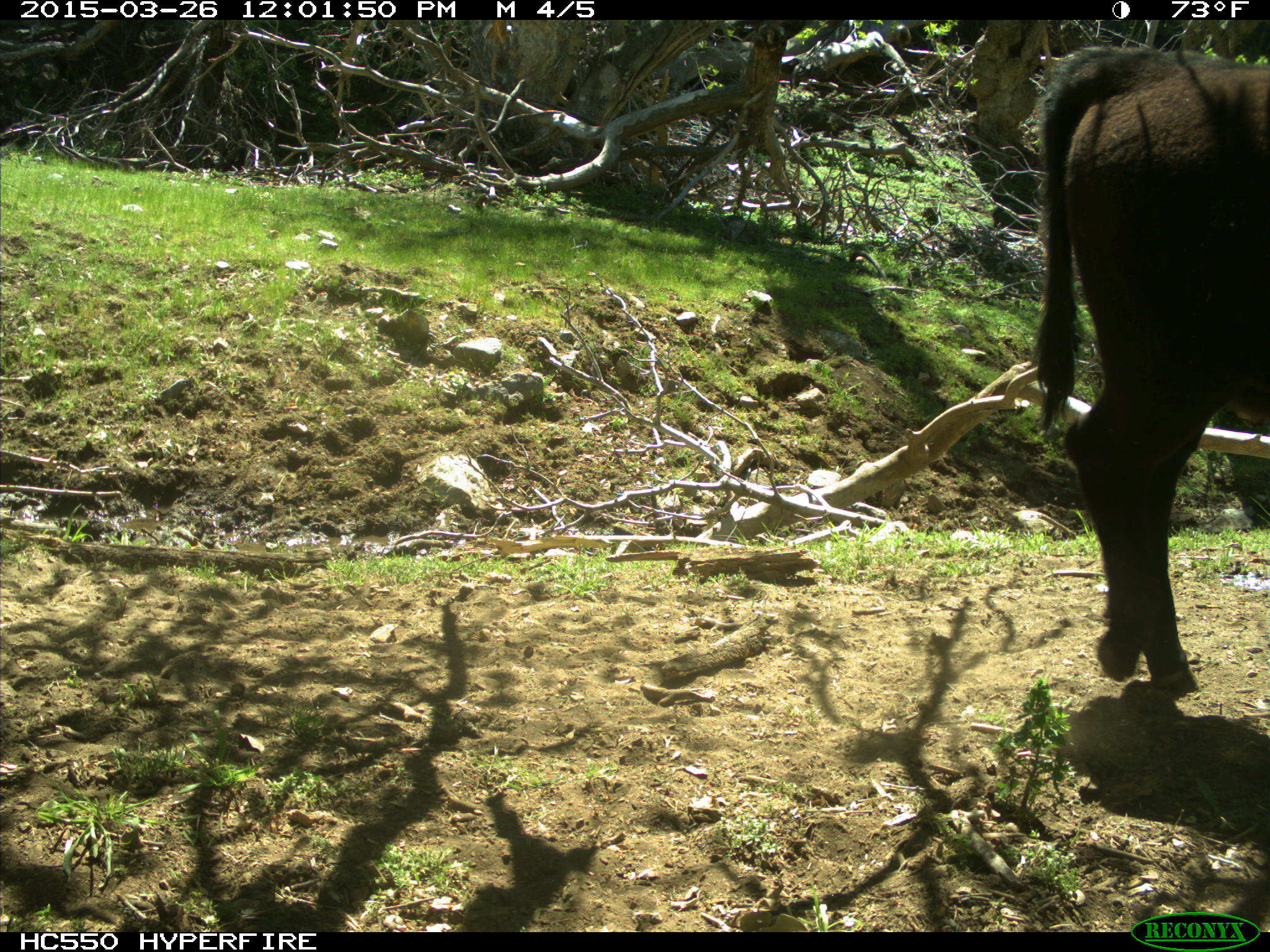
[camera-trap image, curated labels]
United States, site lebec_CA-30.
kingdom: Animalia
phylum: Chordata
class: Mammalia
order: Artiodactyla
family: Bovidae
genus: Bos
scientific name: Bos taurus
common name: domestic cow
Bos taurus (domestic cow).